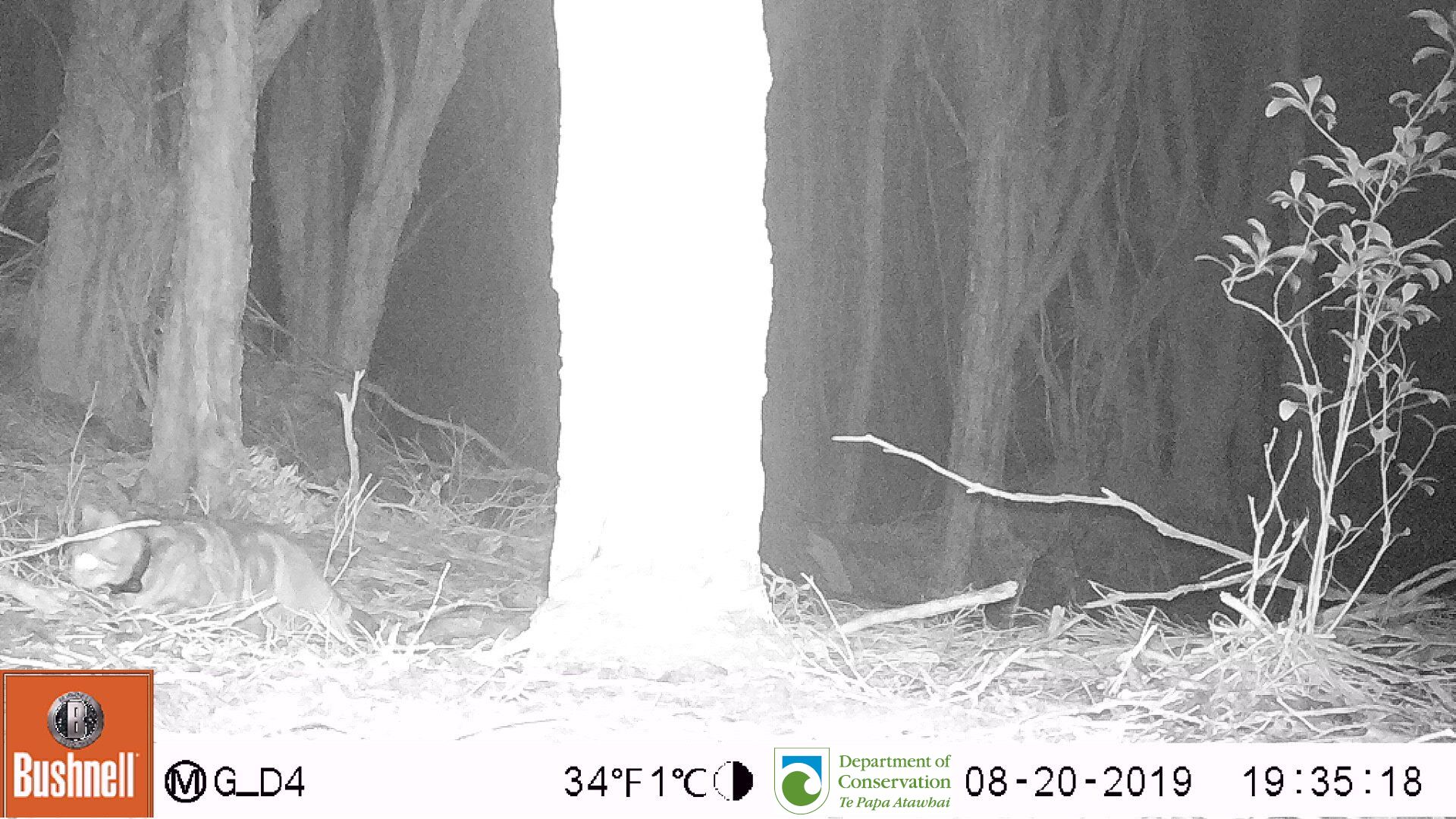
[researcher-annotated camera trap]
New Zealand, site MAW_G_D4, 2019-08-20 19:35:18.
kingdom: Animalia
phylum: Chordata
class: Mammalia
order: Carnivora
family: Felidae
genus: Felis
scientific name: Felis catus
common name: domestic cat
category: cat